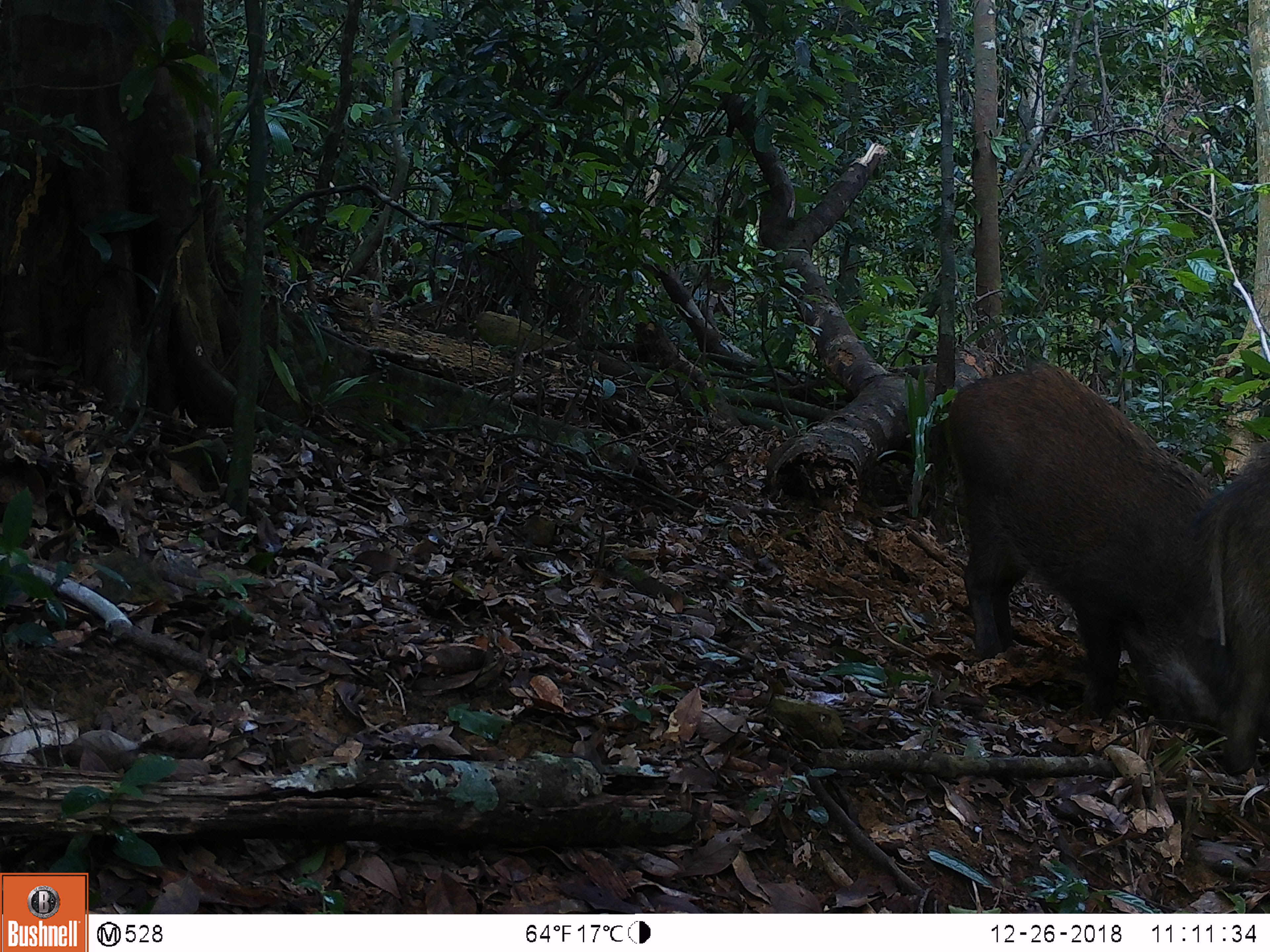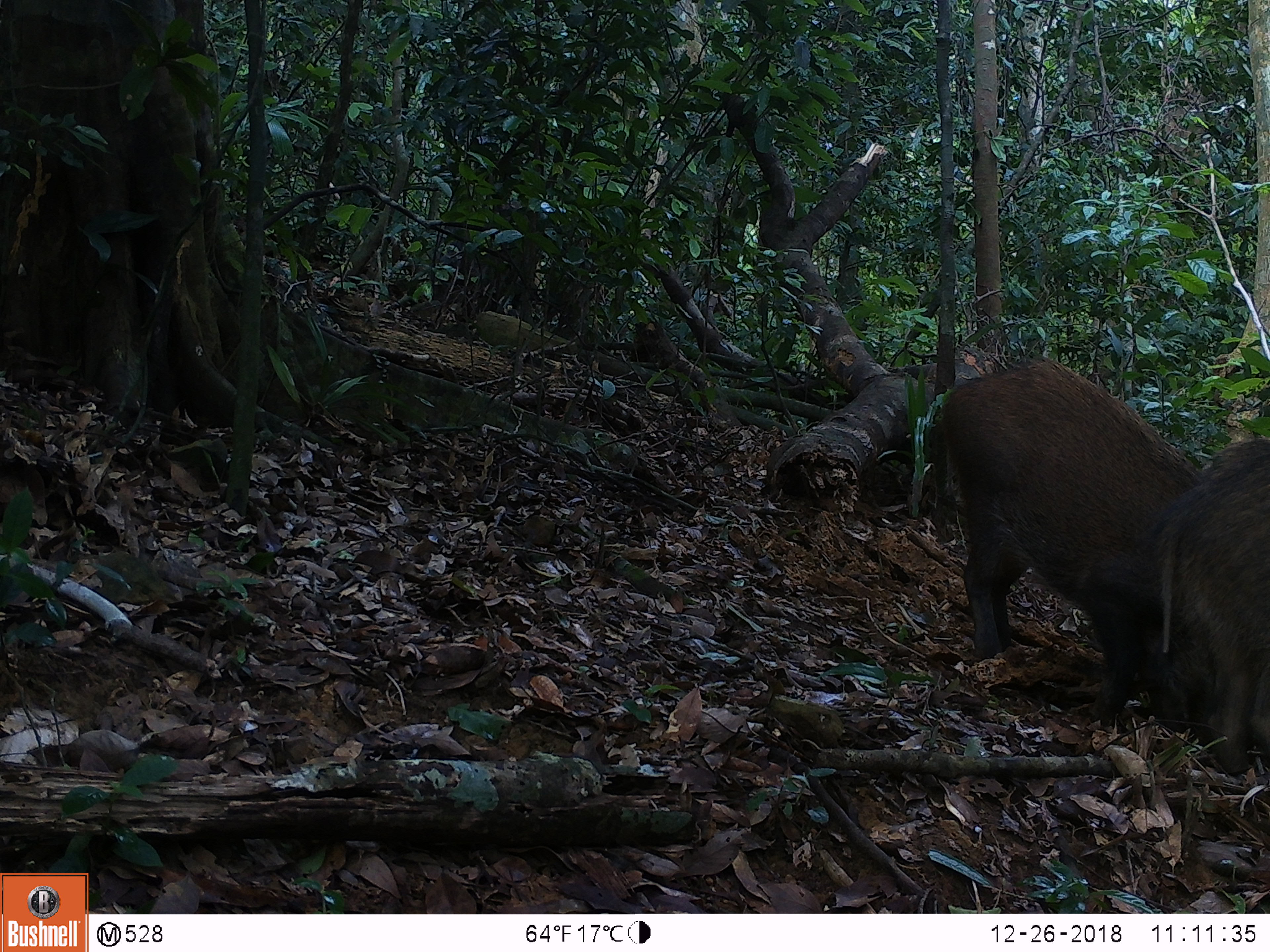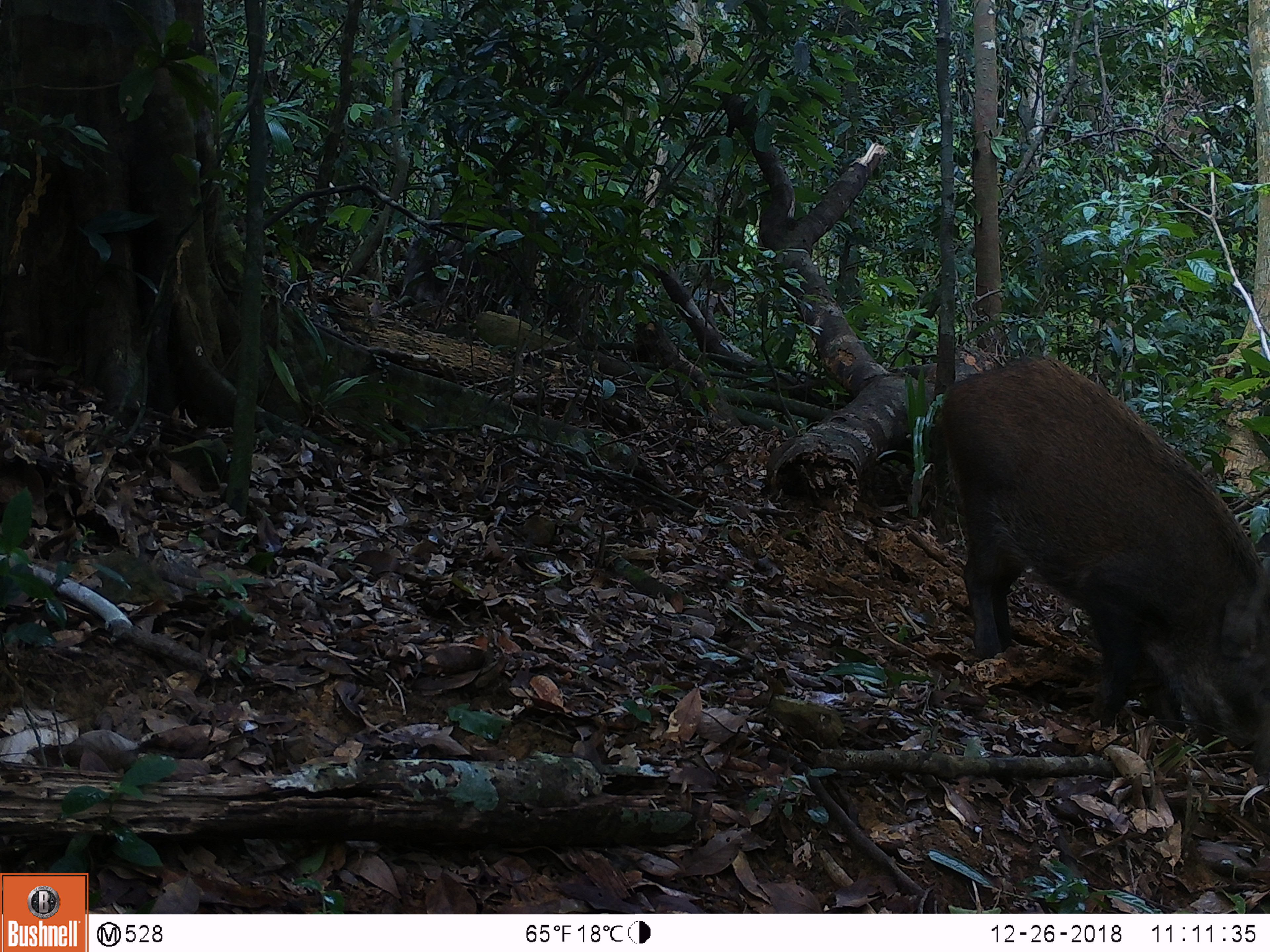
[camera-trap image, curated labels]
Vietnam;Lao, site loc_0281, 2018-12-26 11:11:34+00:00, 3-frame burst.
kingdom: Animalia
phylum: Chordata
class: Mammalia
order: Artiodactyla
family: Suidae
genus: Sus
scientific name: Sus scrofa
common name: eurasian wild pig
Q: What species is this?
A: Eurasian wild pig (Sus scrofa).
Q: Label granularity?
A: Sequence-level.